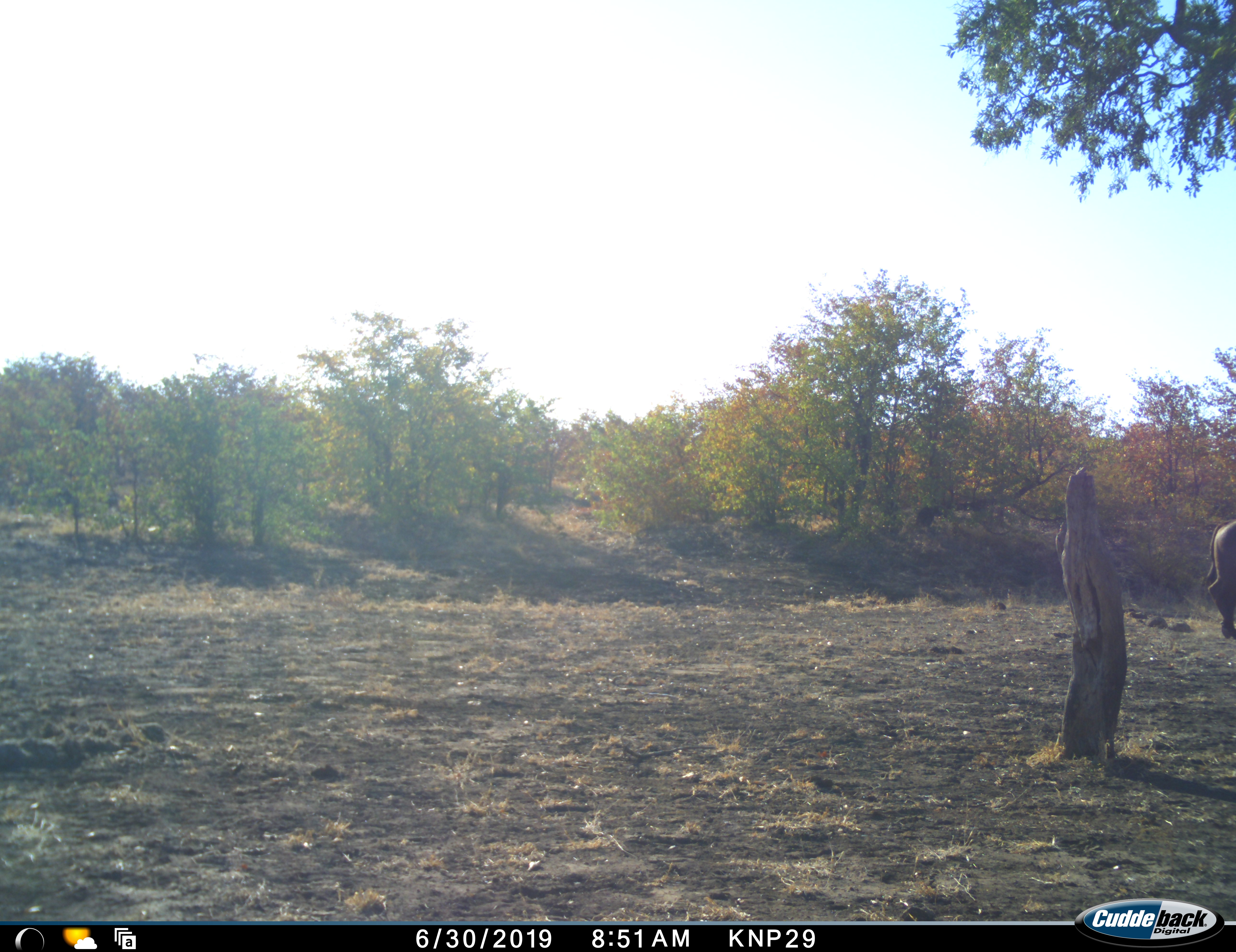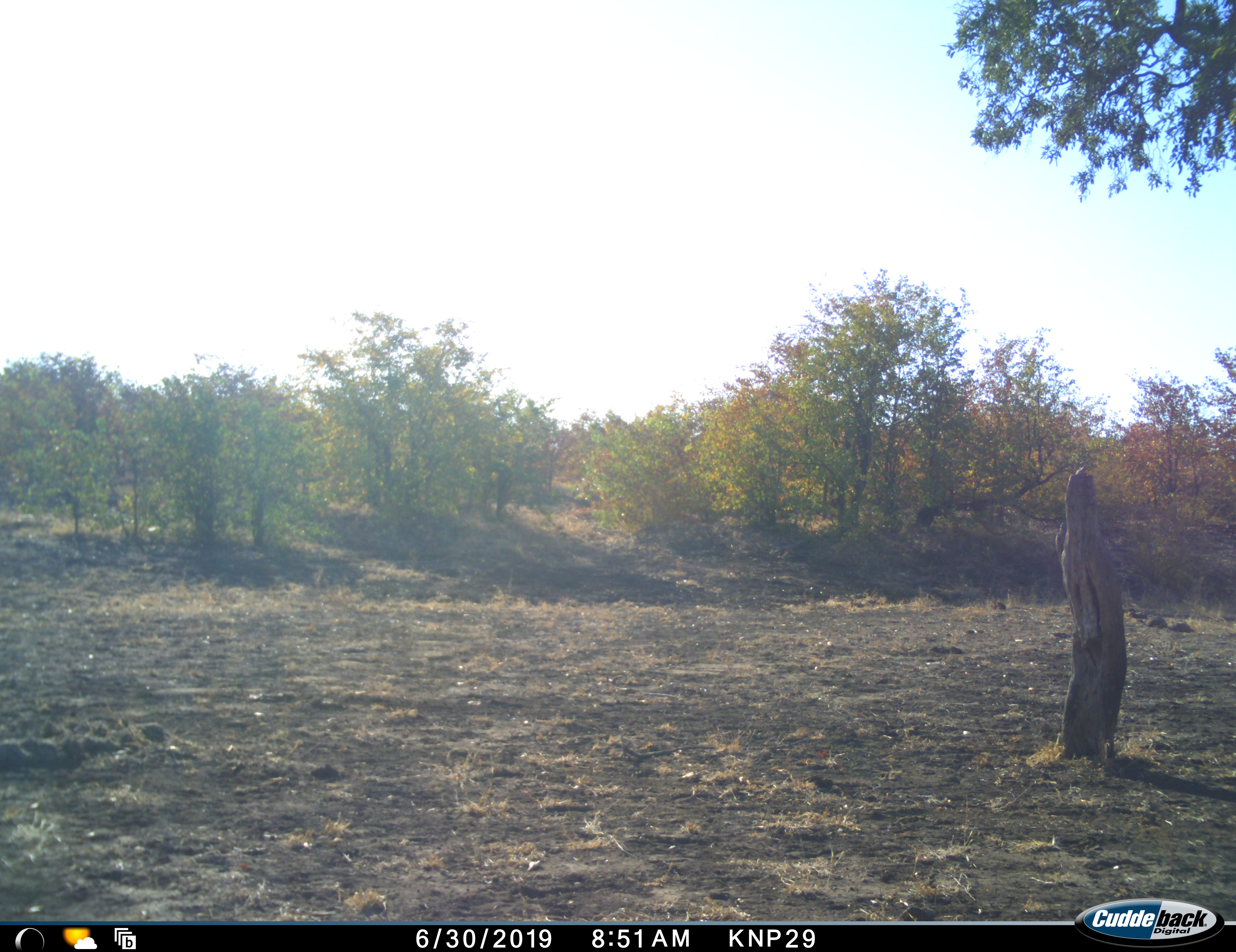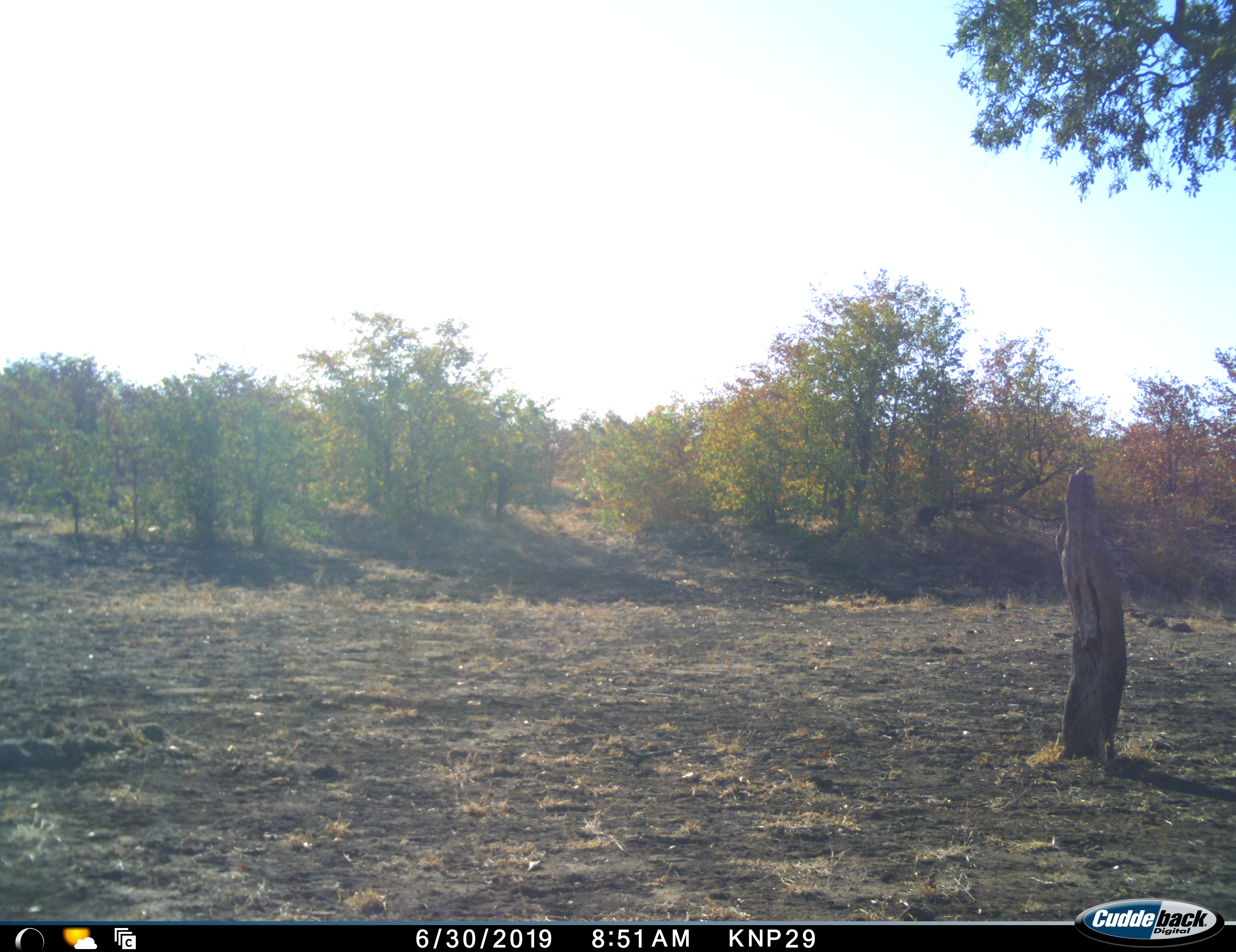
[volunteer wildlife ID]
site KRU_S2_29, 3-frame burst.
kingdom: Animalia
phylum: Chordata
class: Mammalia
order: Artiodactyla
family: Bovidae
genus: Syncerus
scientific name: Syncerus caffer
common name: african buffalo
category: buffalo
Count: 1.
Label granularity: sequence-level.